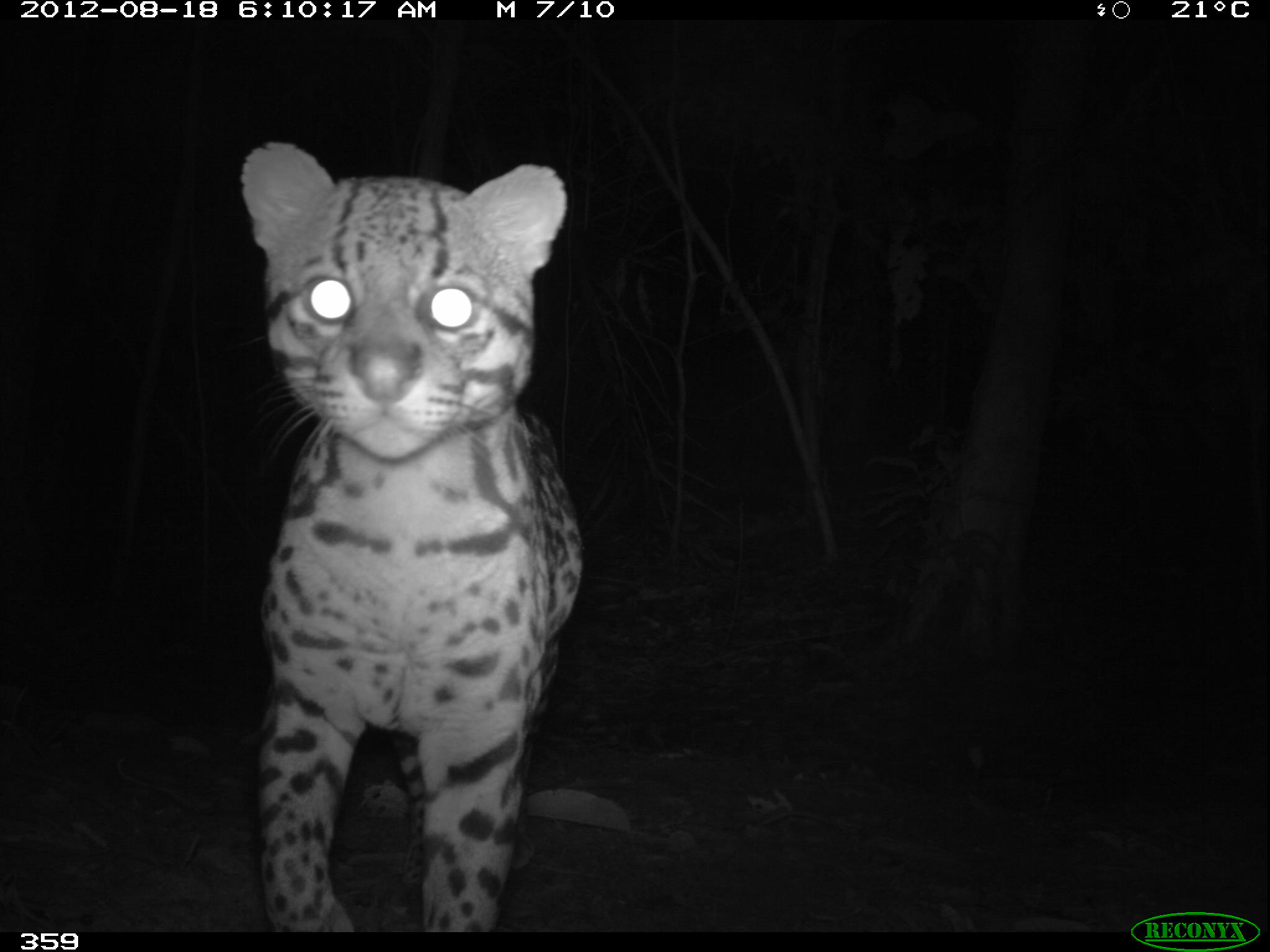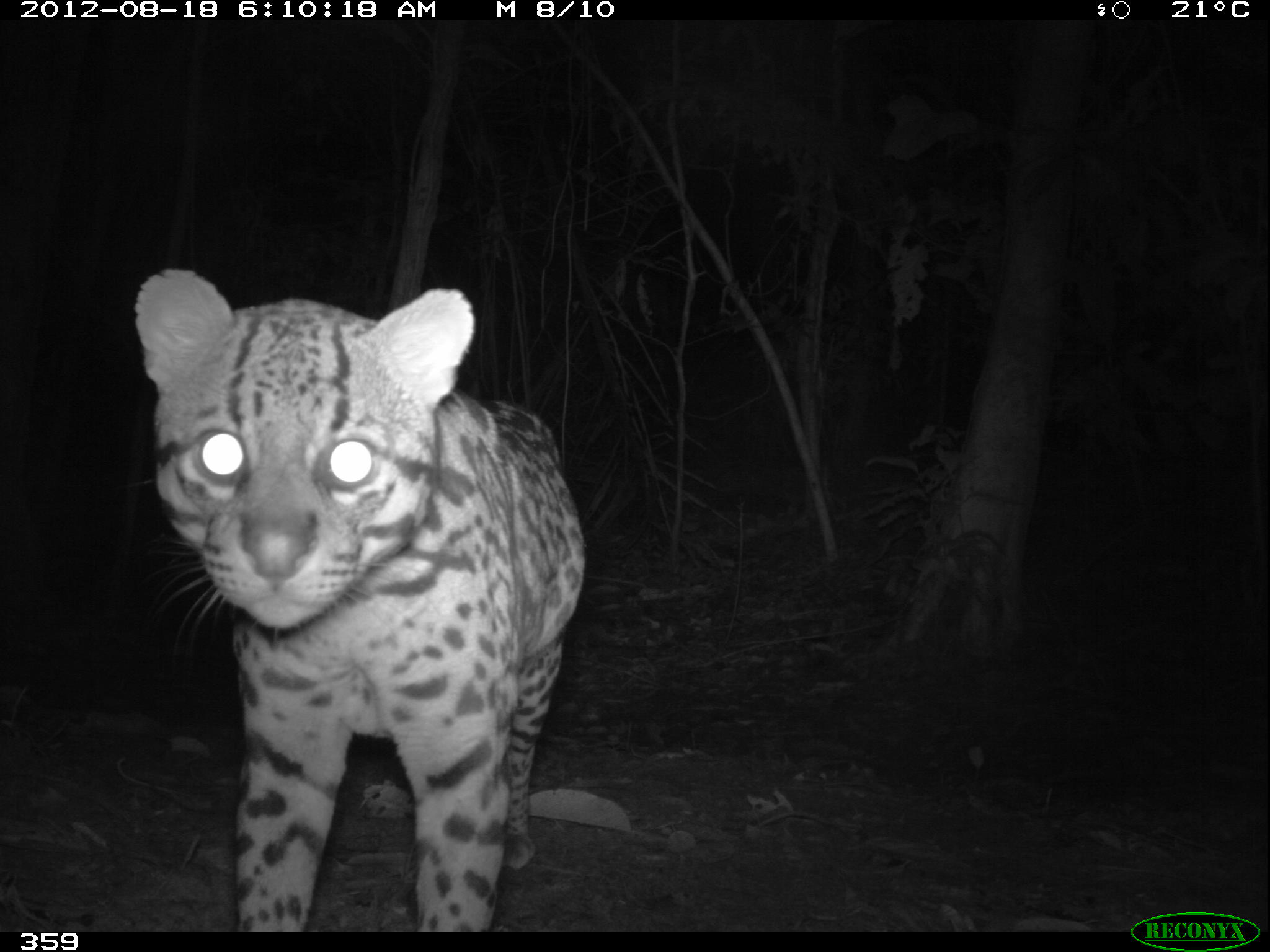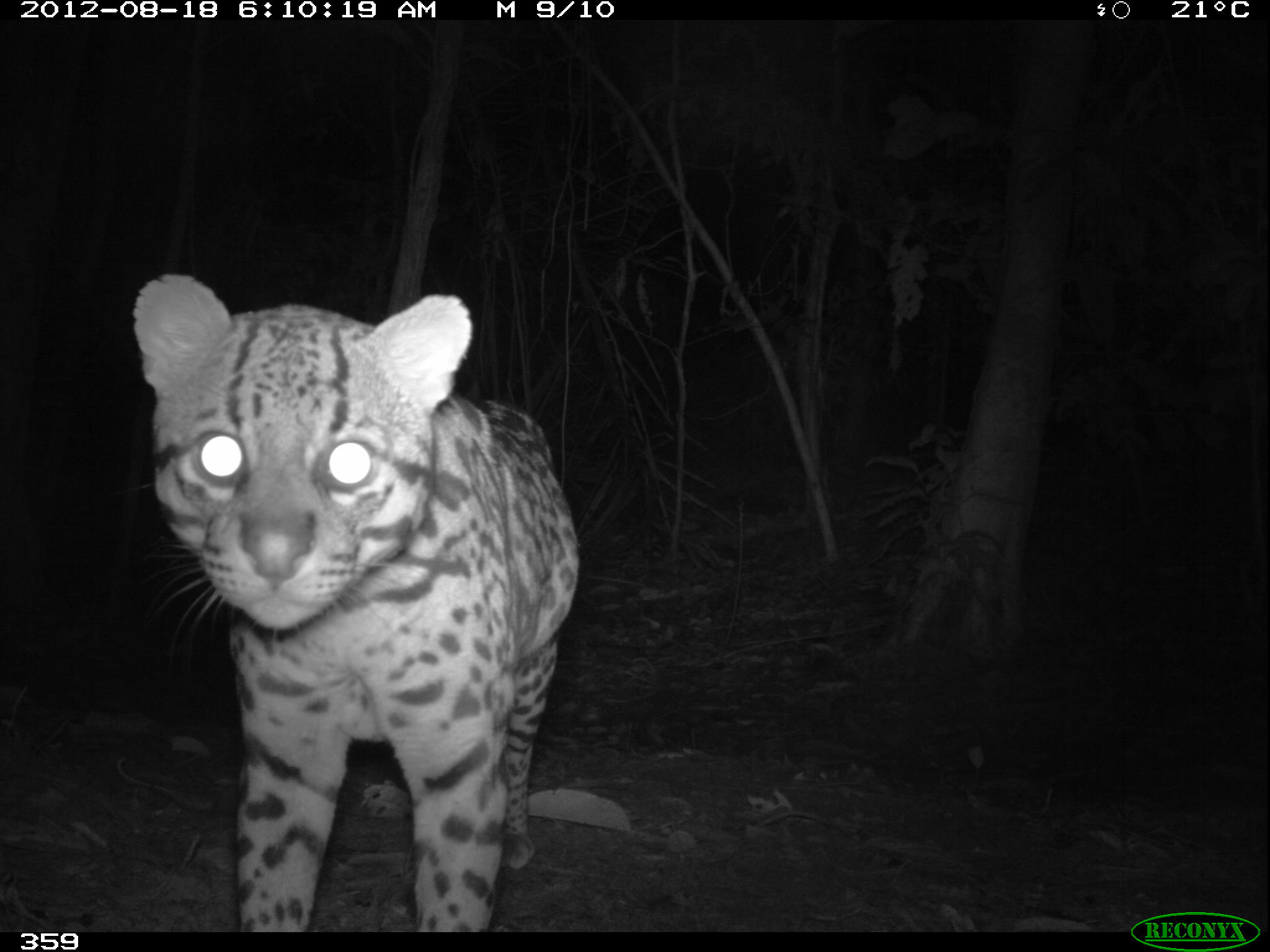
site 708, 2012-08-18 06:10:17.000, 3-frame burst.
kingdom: Animalia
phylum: Chordata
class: Mammalia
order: Carnivora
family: Felidae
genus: Leopardus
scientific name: Leopardus pardalis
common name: ocelot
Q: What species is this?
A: Leopardus pardalis (ocelot).